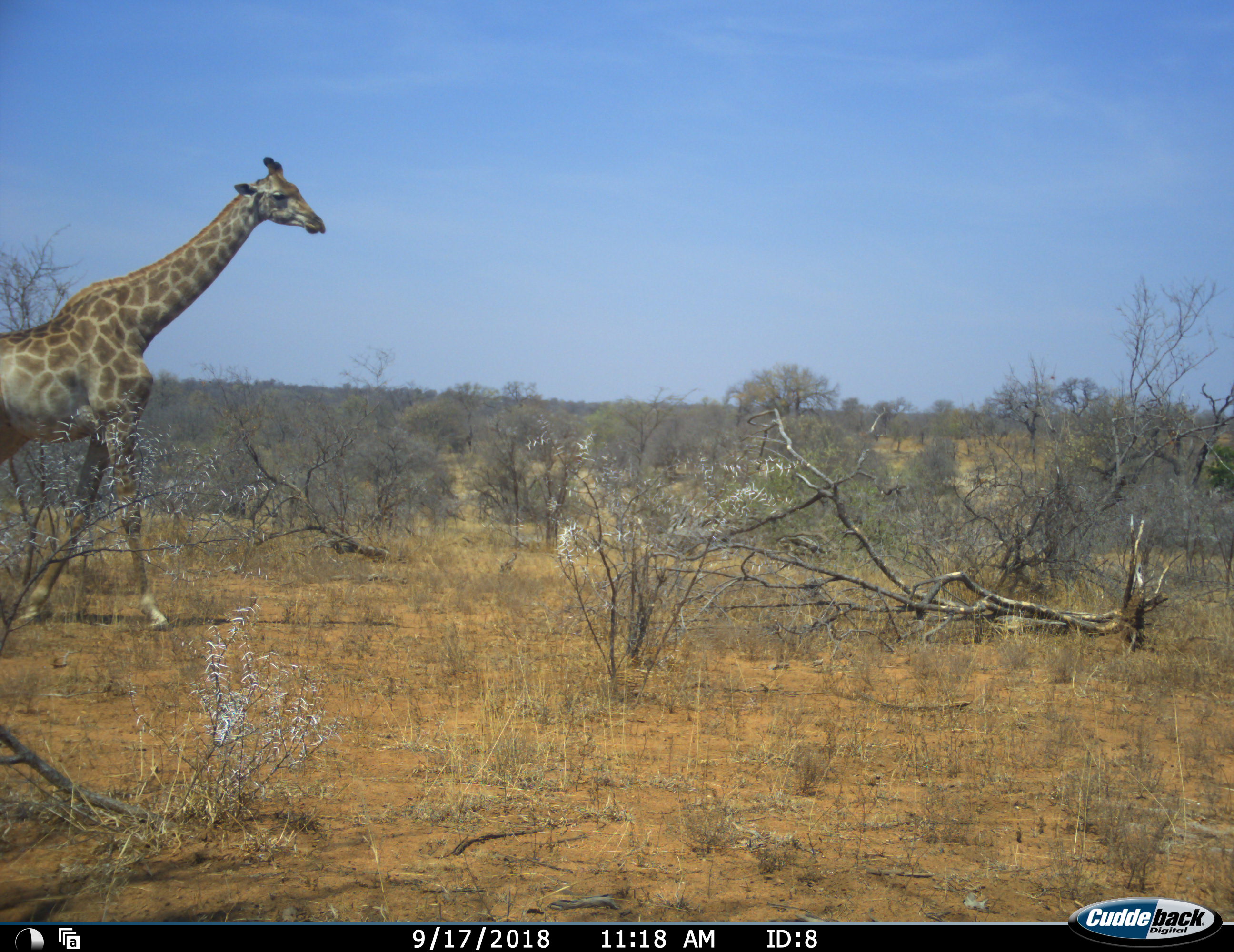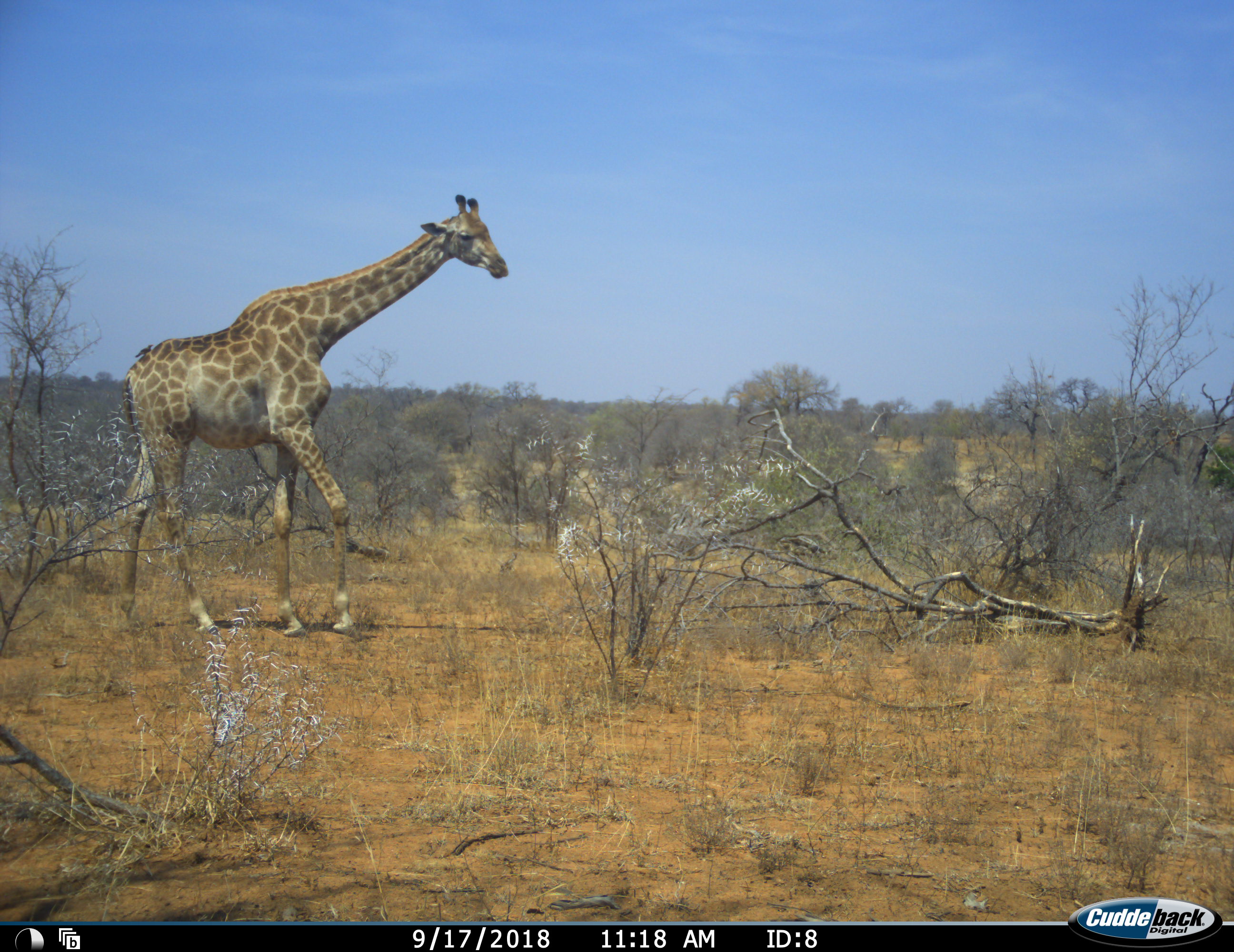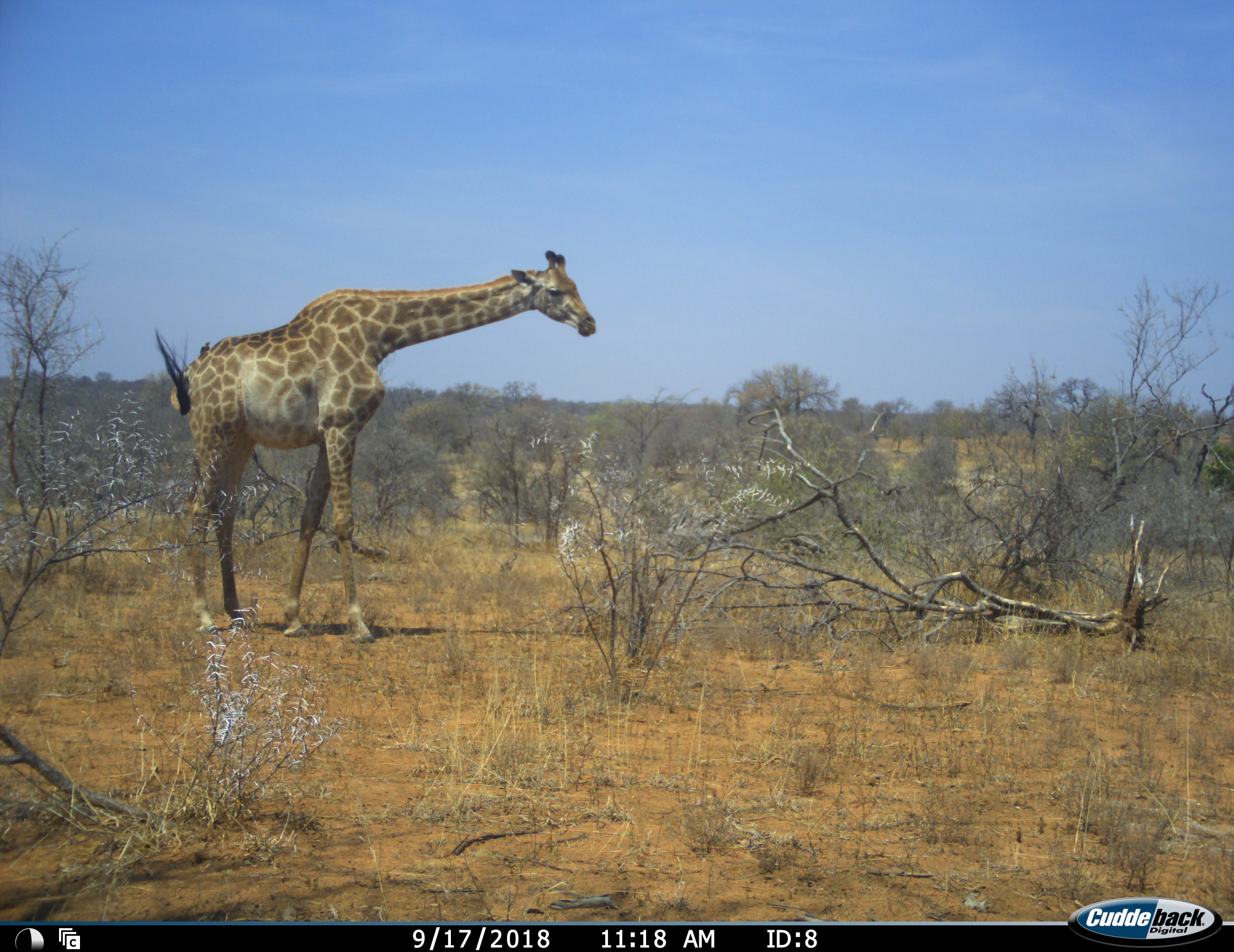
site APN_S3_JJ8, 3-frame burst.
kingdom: Animalia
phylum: Chordata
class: Mammalia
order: Artiodactyla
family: Giraffidae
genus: Giraffa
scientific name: Giraffa camelopardalis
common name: giraffe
Giraffe (Giraffa camelopardalis), count 1. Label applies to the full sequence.